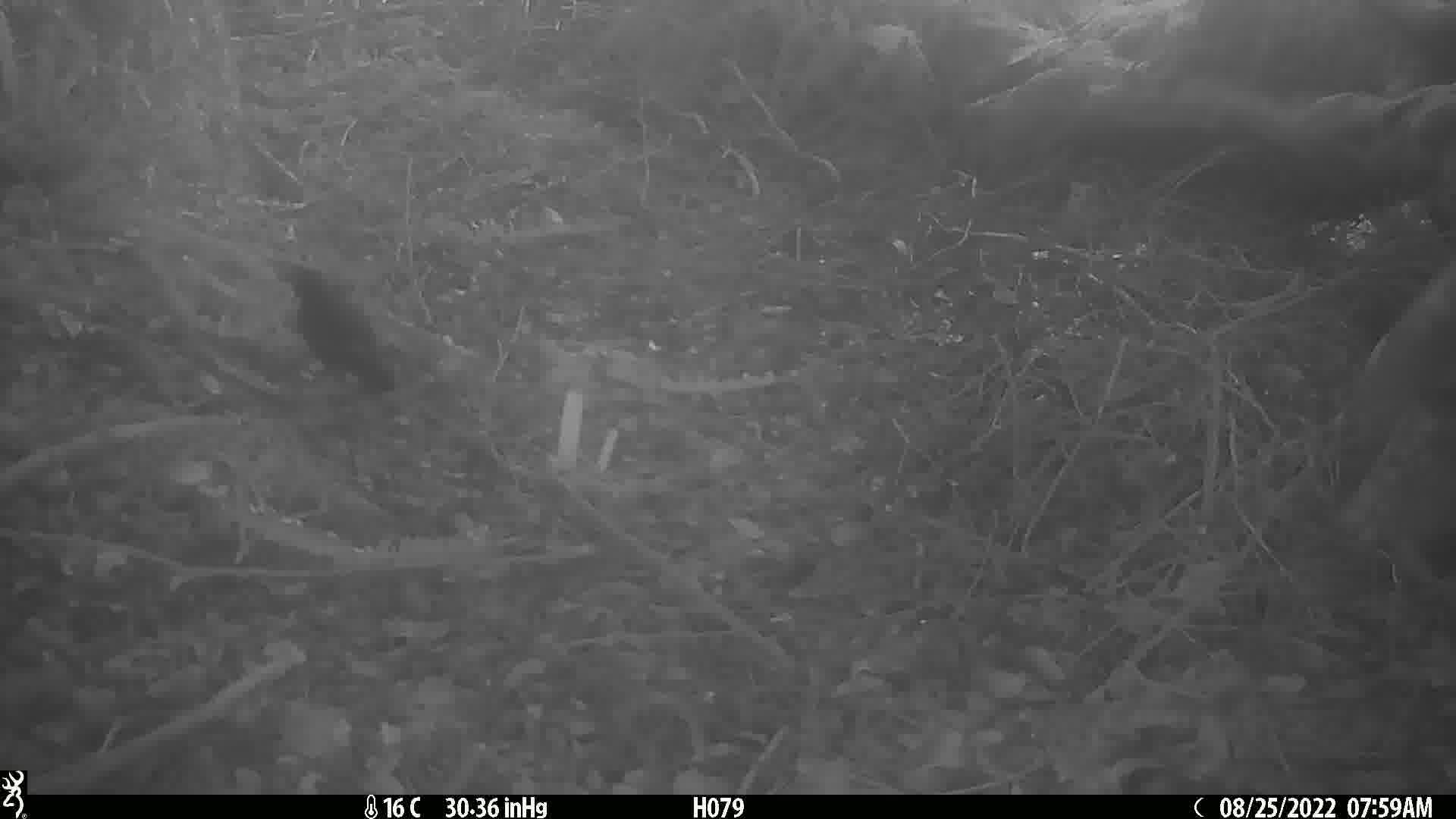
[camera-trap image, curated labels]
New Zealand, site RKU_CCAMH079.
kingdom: Animalia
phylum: Chordata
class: Aves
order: Passeriformes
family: Turdidae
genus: Turdus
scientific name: Turdus merula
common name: eurasian blackbird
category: blackbird